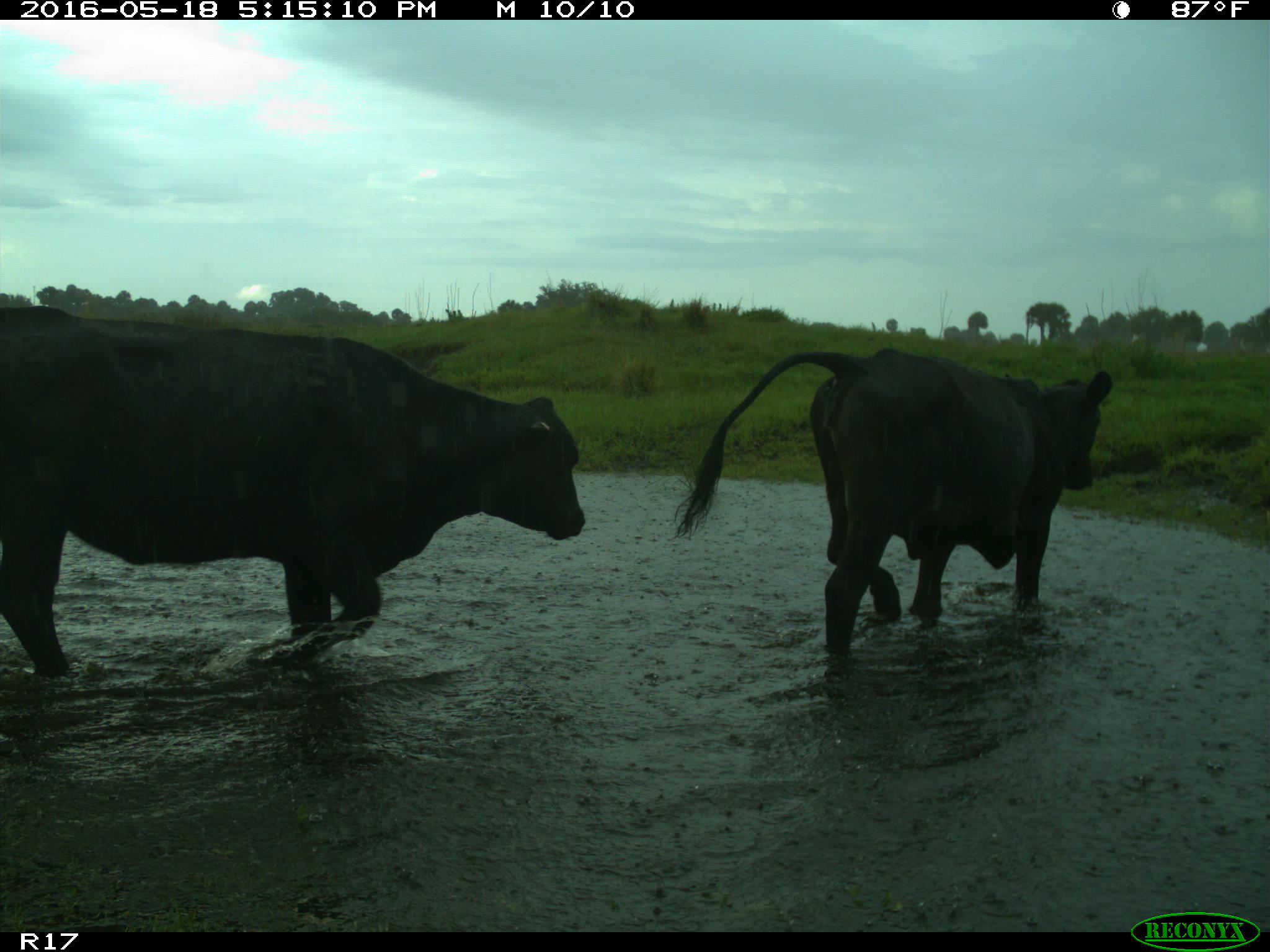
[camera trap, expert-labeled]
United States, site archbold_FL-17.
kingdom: Animalia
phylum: Chordata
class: Mammalia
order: Artiodactyla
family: Bovidae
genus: Bos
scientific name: Bos taurus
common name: domestic cow